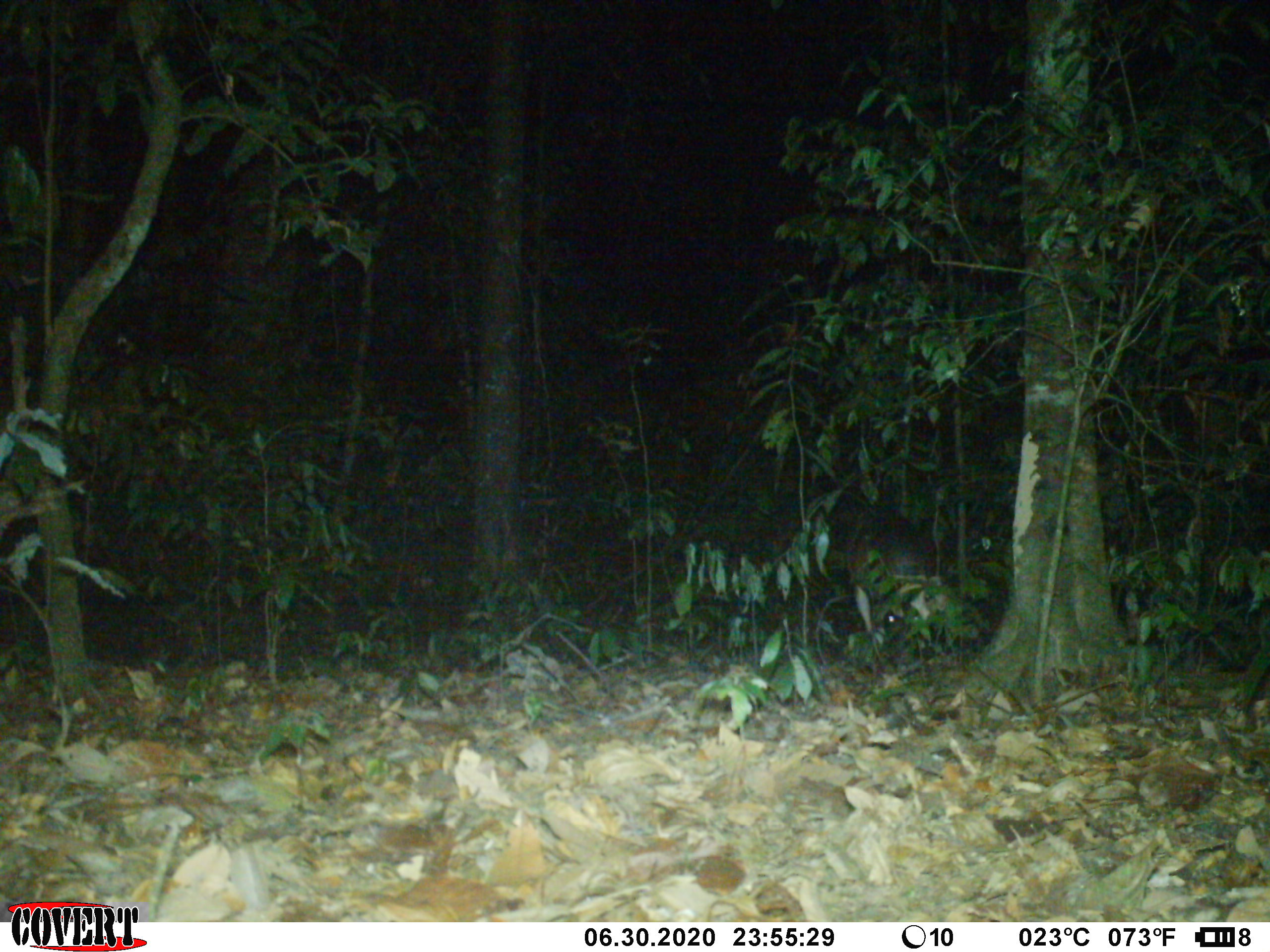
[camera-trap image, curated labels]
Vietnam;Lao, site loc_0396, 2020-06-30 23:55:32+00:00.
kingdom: Animalia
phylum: Chordata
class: Mammalia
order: Artiodactyla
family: Cervidae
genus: Muntiacus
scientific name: Muntiacus vuquangensis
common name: large-antlered muntjac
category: large antlered muntjac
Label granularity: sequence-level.